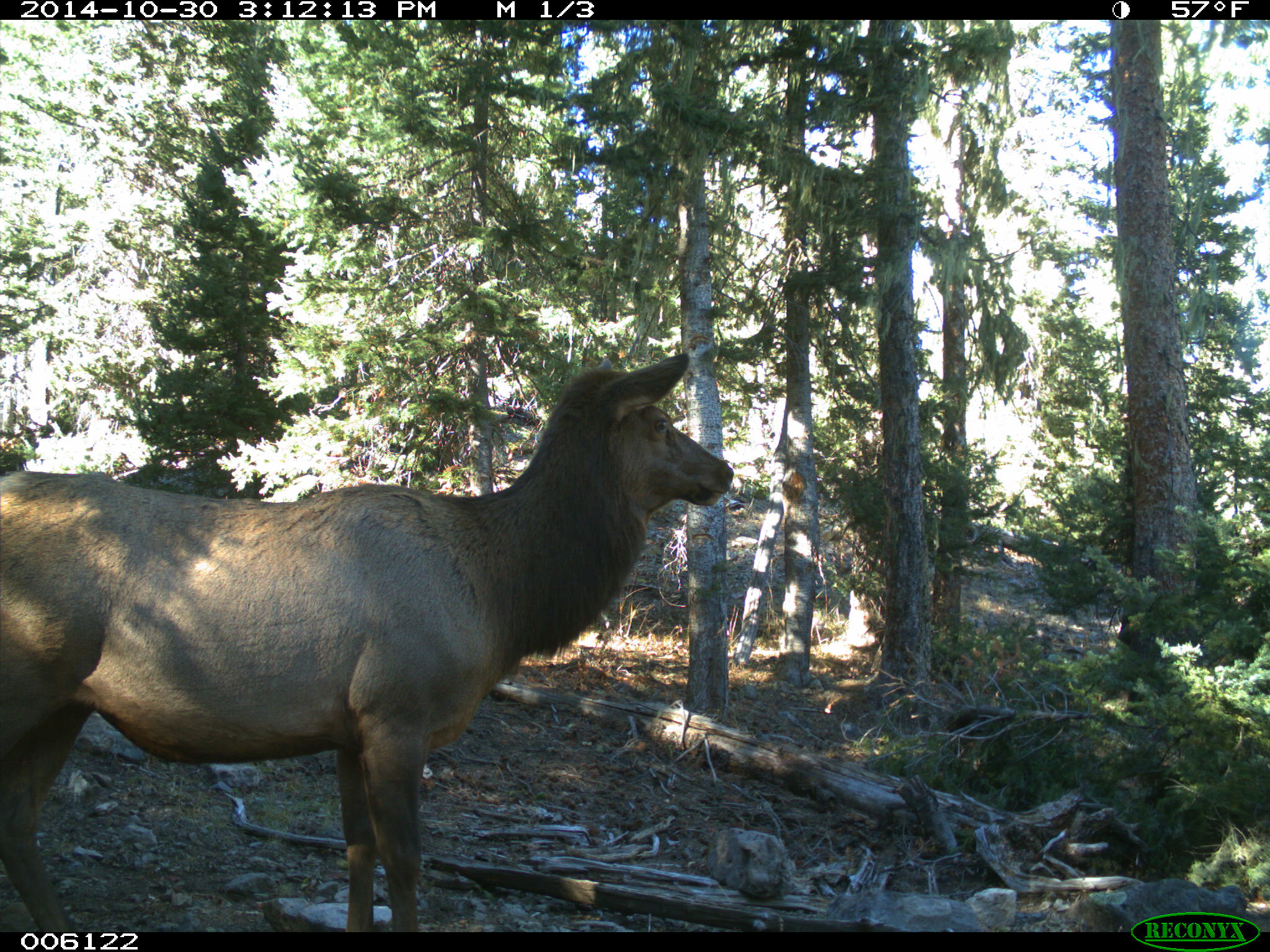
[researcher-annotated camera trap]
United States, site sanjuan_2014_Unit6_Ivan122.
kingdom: Animalia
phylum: Chordata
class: Mammalia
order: Artiodactyla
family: Cervidae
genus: Cervus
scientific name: Cervus elaphus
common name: red deer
Cervus elaphus (red deer).